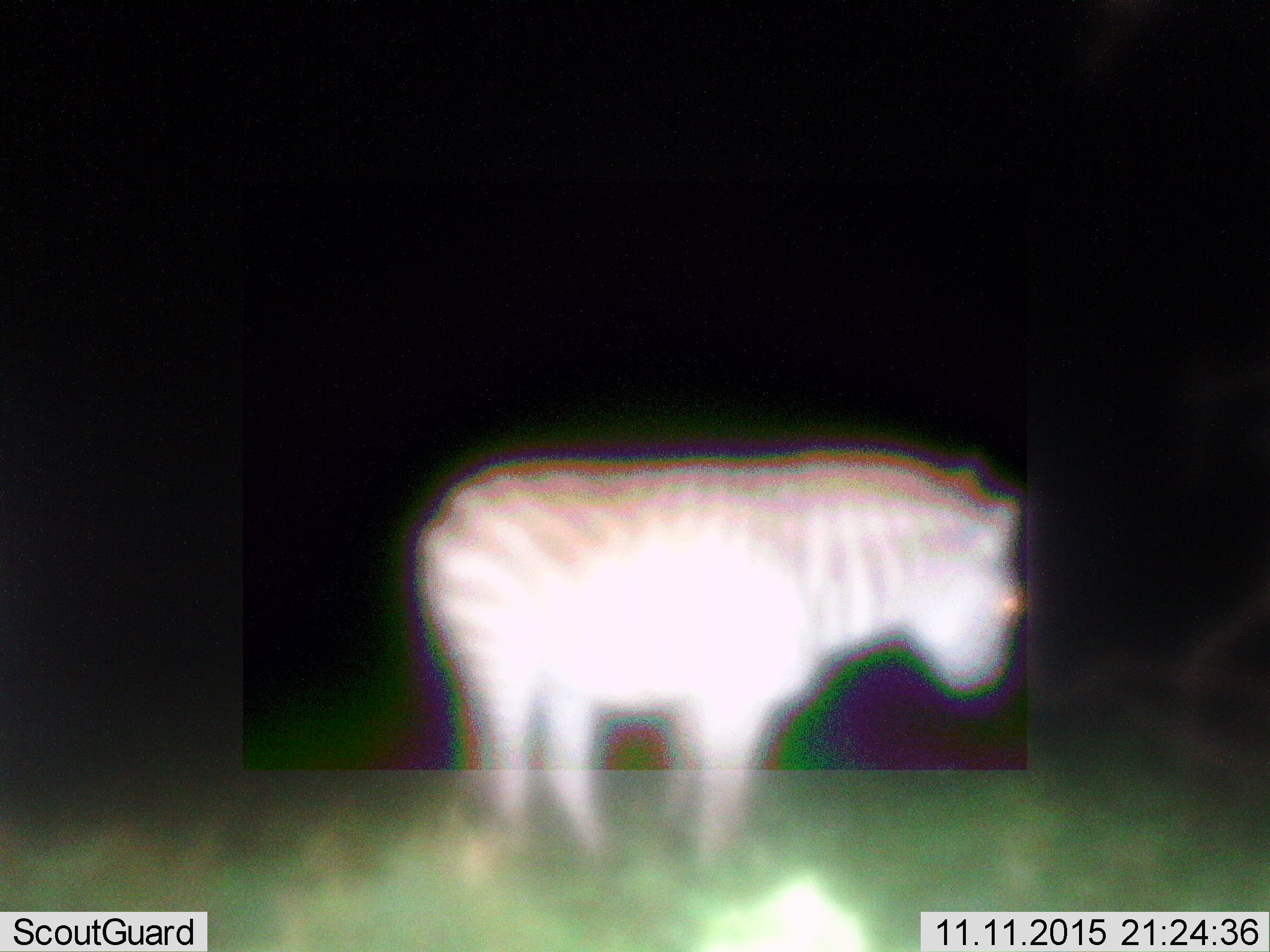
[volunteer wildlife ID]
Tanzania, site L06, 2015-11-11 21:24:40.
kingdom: Animalia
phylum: Chordata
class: Mammalia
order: Perissodactyla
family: Equidae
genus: Equus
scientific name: Equus quagga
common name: plains zebra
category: zebra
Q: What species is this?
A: Zebra (plains zebra) (Equus quagga).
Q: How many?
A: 1.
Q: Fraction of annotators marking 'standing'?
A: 100%.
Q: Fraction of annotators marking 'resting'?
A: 0%.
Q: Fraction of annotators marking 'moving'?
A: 0%.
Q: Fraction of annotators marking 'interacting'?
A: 0%.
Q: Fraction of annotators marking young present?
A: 0%.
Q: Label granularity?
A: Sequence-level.